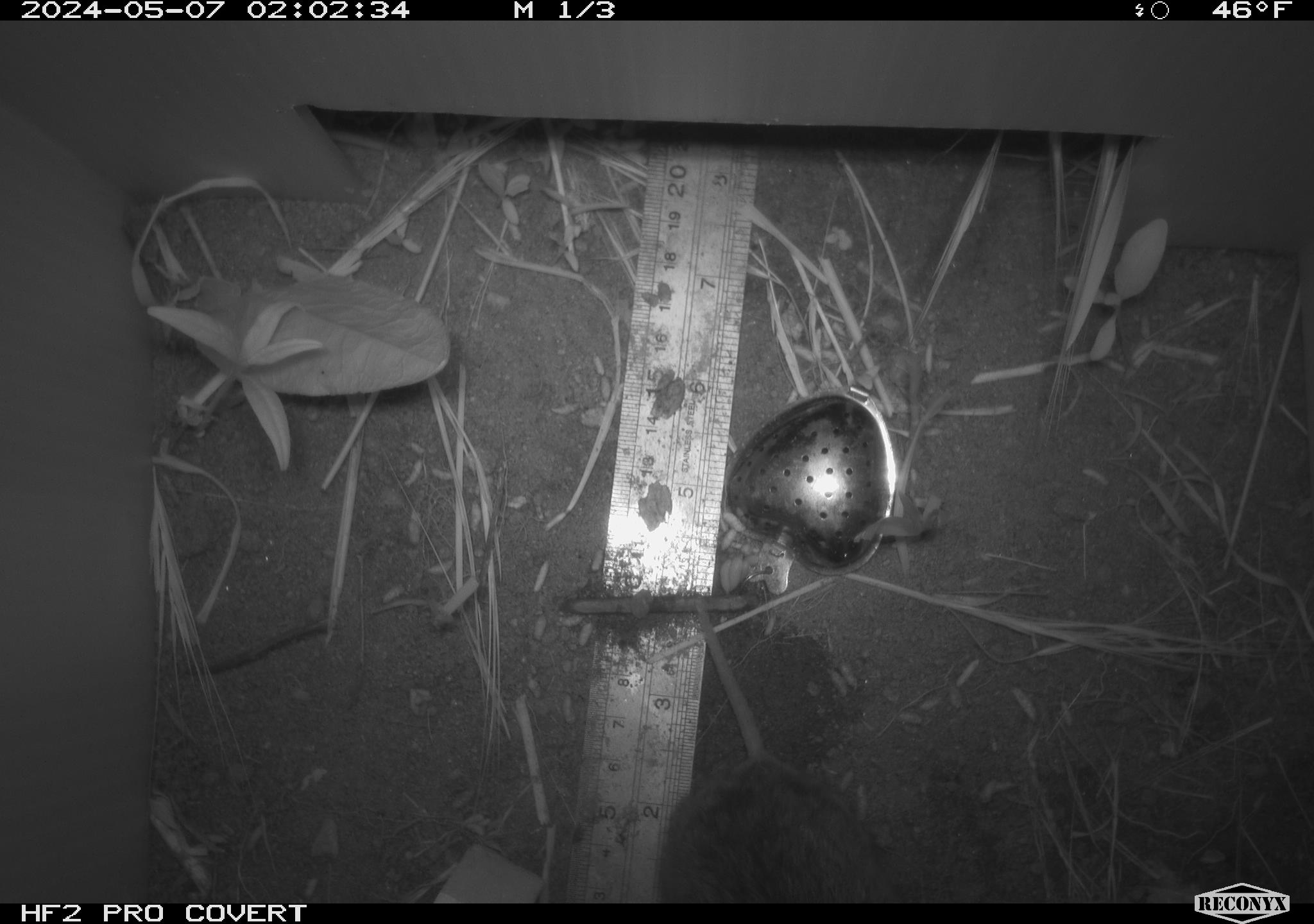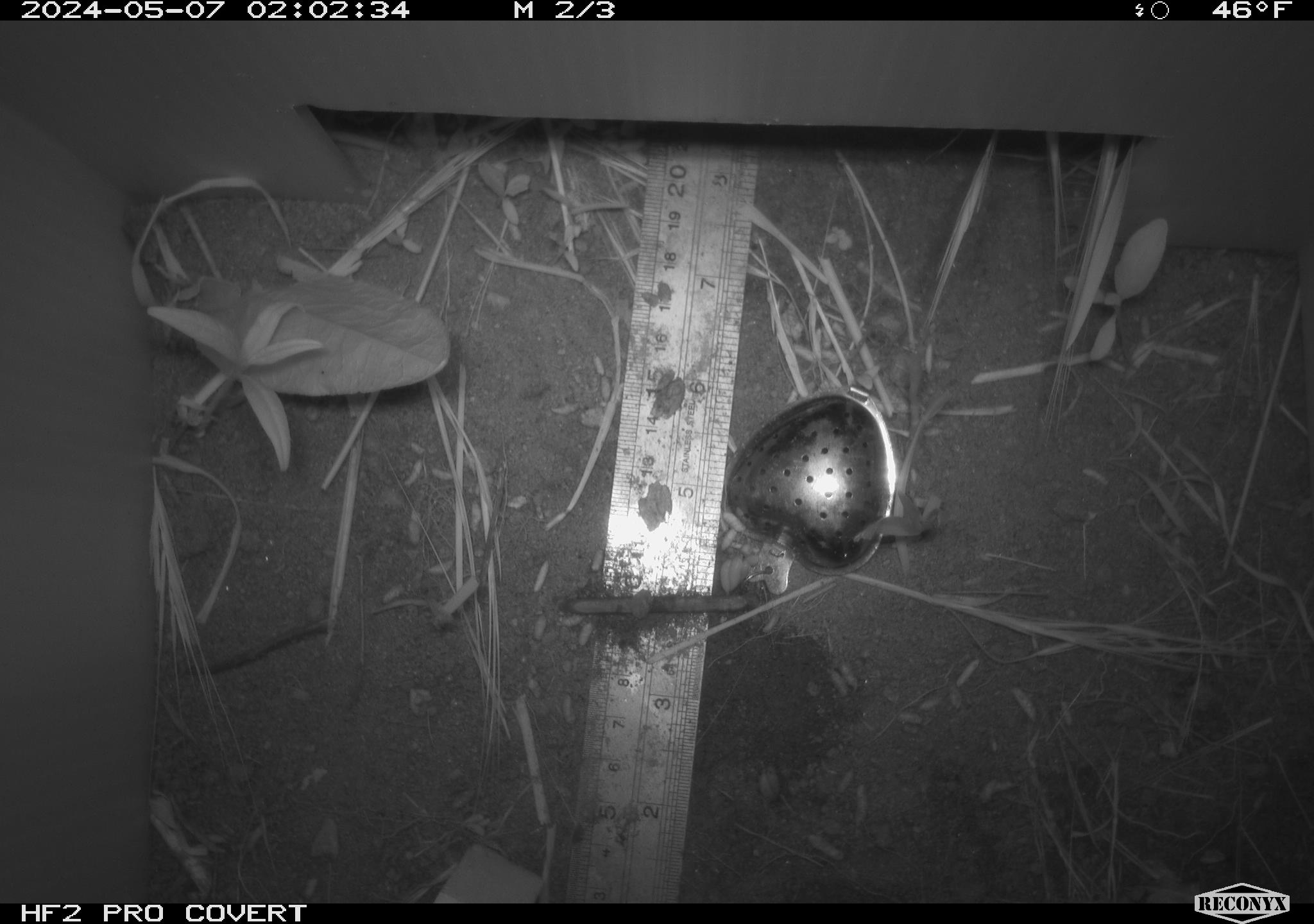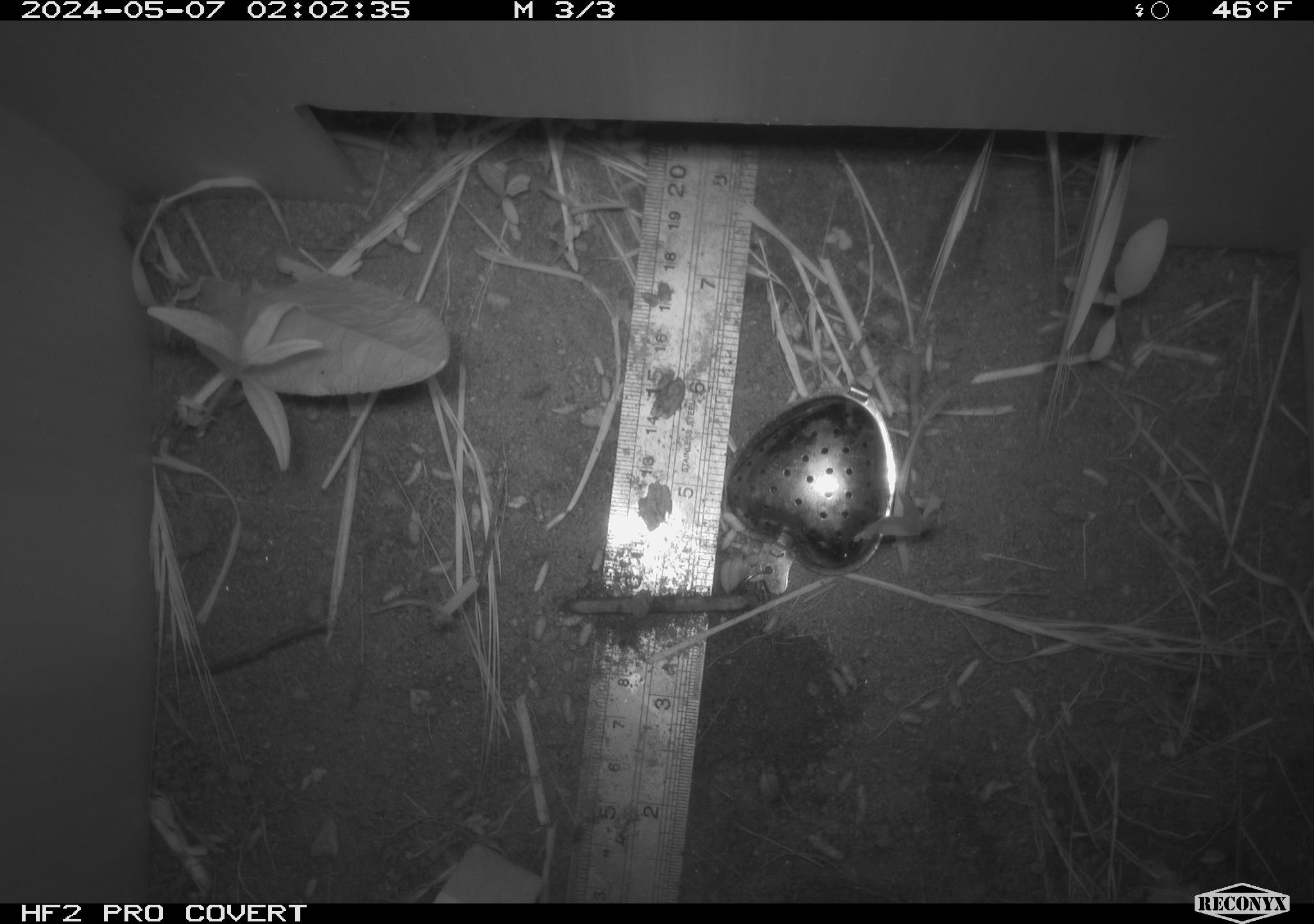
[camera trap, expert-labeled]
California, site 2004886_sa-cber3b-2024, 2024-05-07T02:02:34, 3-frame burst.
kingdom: Animalia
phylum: Chordata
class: Mammalia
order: Rodentia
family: Cricetidae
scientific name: Arvicolinae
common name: voles, lemmings, and muskrats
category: arvicolinae subfamily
Arvicolinae subfamily (voles, lemmings, and muskrats) (Arvicolinae).